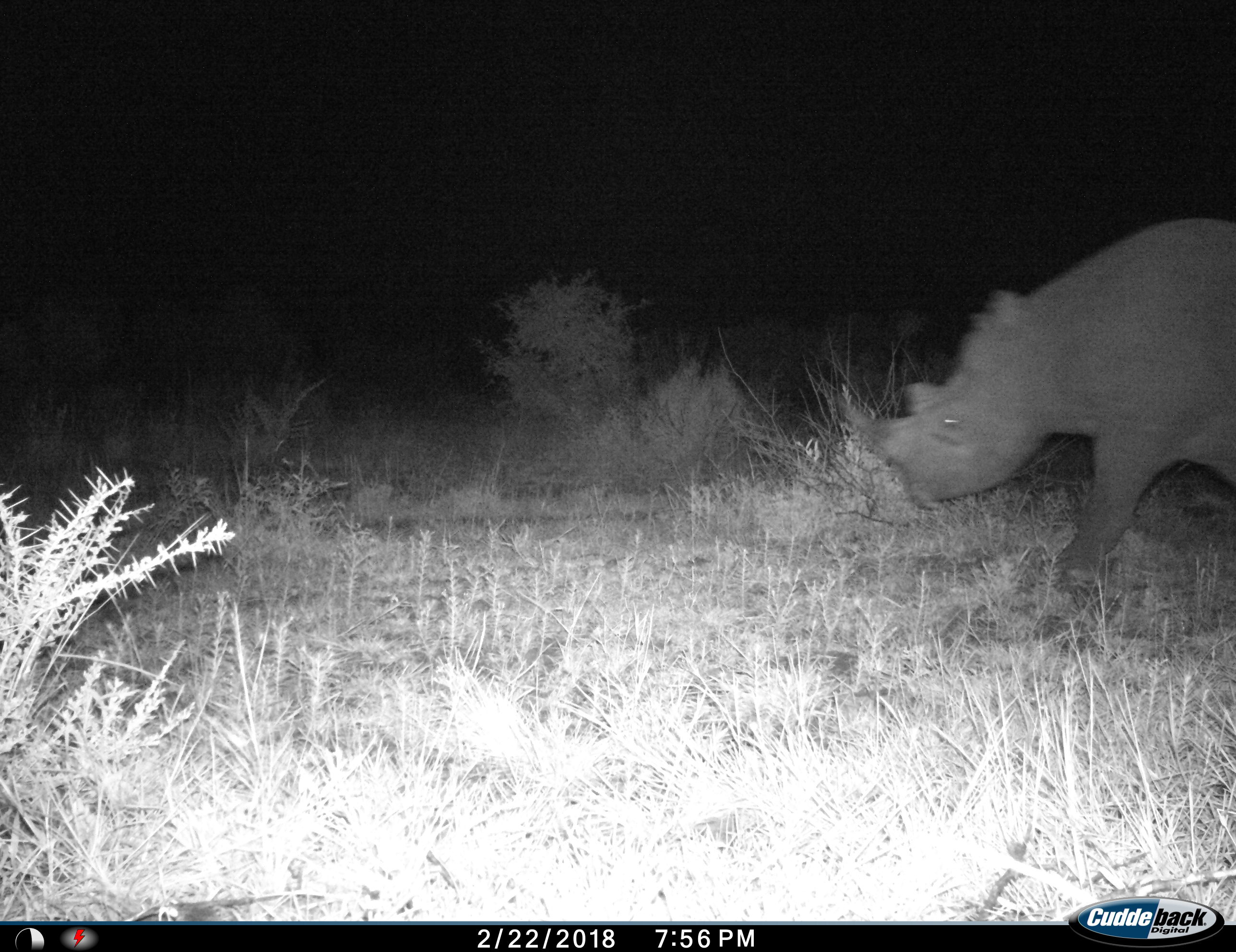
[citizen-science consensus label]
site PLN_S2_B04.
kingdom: Animalia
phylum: Chordata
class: Mammalia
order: Perissodactyla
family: Rhinocerotidae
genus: Diceros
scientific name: Diceros bicornis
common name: black rhinoceros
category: rhinocerosblack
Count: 1.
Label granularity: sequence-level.